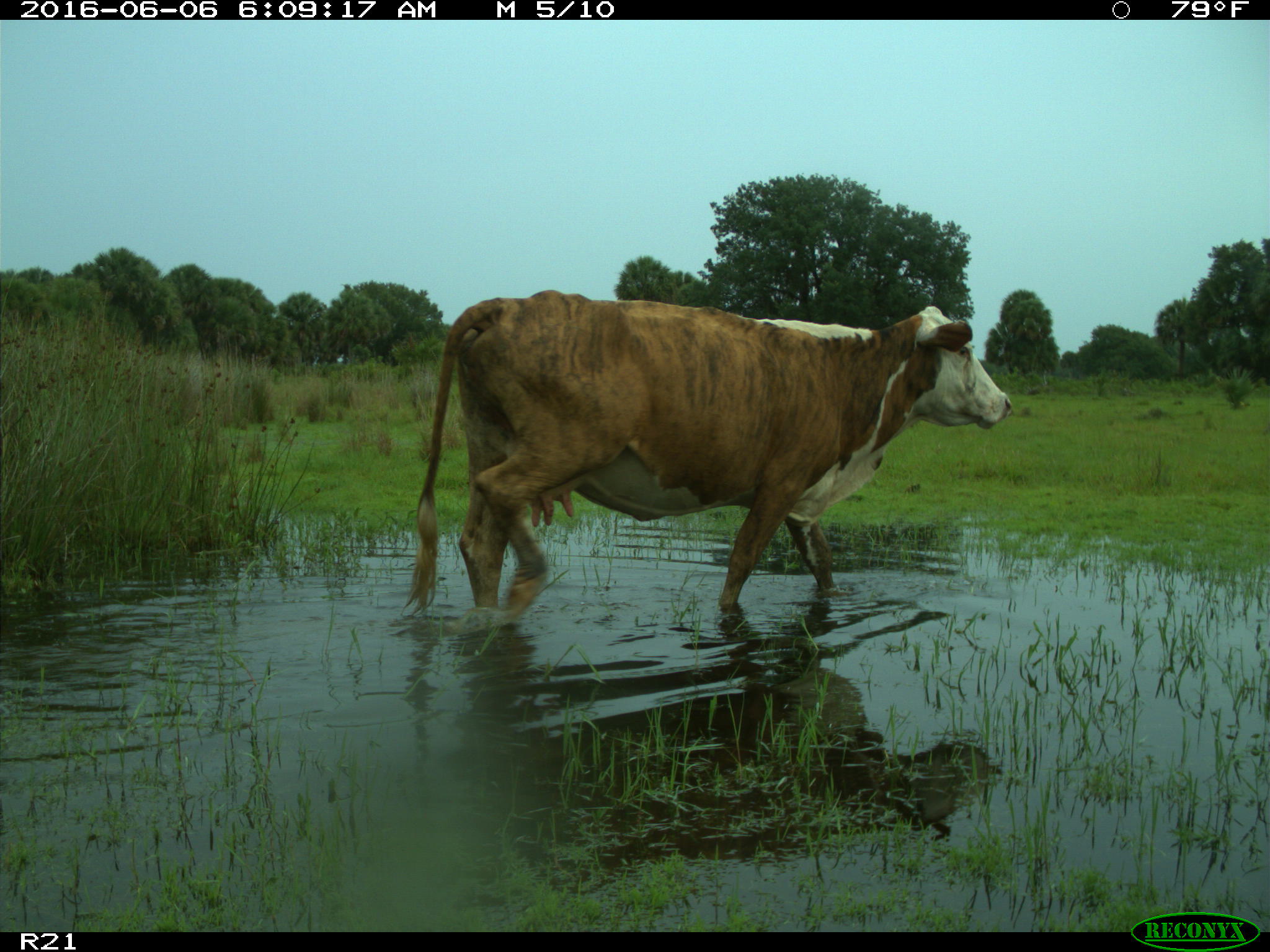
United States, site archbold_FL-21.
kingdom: Animalia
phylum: Chordata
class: Mammalia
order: Artiodactyla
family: Bovidae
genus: Bos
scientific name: Bos taurus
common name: domestic cow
Bos taurus (domestic cow).